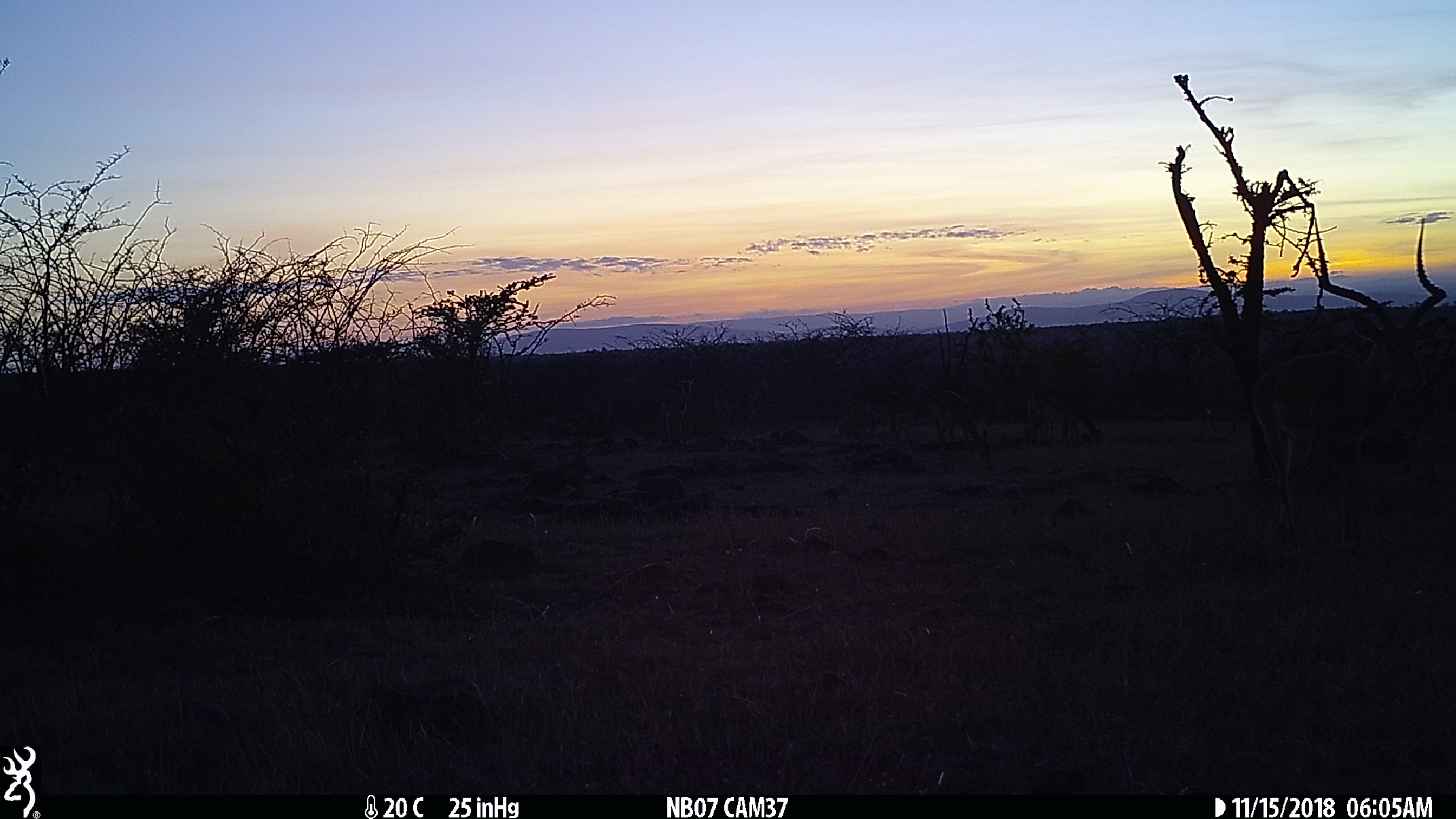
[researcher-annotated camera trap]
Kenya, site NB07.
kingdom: Animalia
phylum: Chordata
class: Mammalia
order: Artiodactyla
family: Bovidae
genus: Aepyceros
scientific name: Aepyceros melampus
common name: impala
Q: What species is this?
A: Impala (Aepyceros melampus).